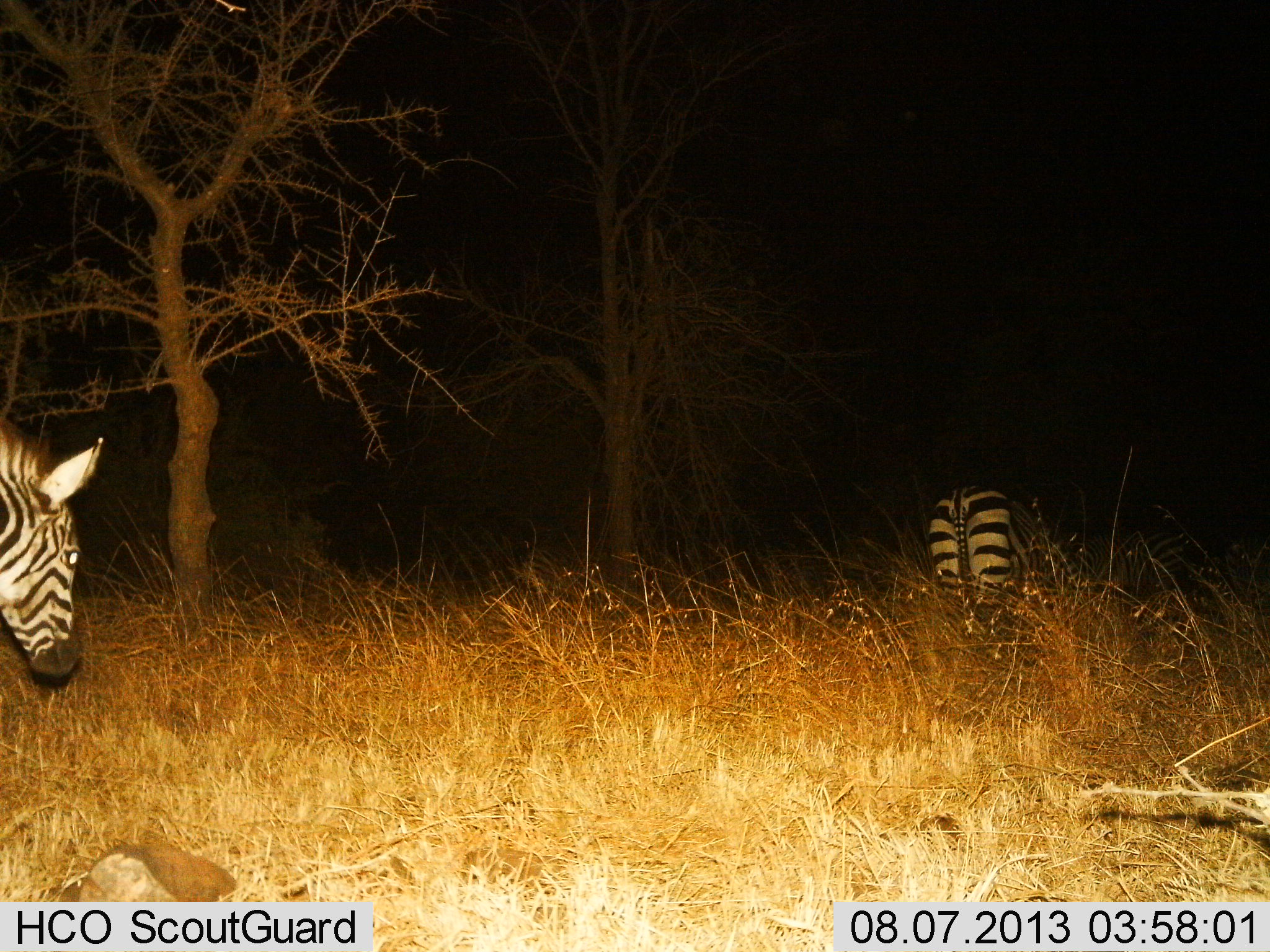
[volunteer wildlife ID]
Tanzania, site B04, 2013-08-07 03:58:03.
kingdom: Animalia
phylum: Chordata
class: Mammalia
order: Perissodactyla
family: Equidae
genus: Equus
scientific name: Equus quagga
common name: plains zebra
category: zebra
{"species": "zebra (plains zebra) (Equus quagga)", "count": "2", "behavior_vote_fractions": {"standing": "40%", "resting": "0%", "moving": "60%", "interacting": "0%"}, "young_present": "0%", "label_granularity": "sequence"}